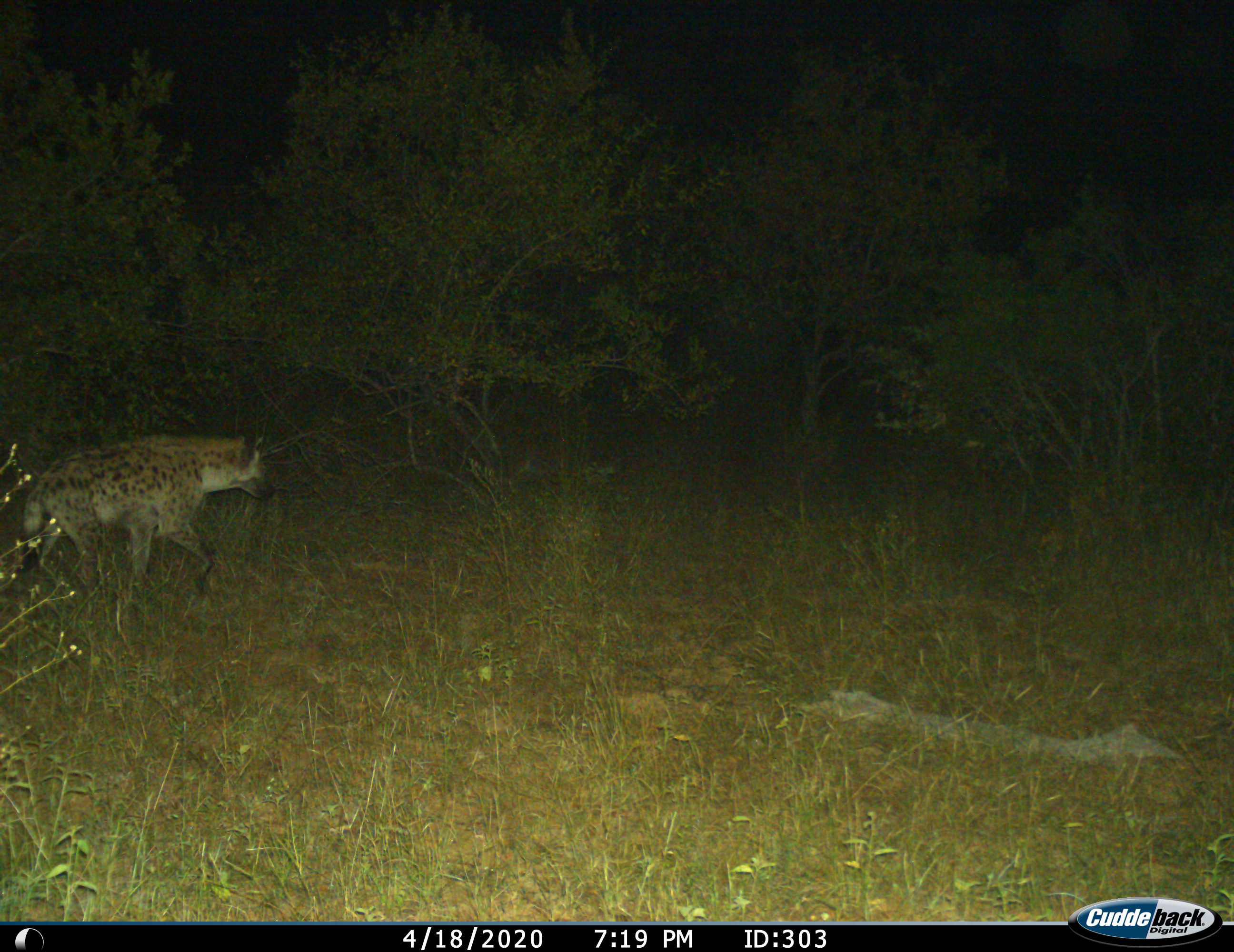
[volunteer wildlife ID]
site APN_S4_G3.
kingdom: Animalia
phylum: Chordata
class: Mammalia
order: Carnivora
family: Hyaenidae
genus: Crocuta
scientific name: Crocuta crocuta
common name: spotted hyena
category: hyenaspotted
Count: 1.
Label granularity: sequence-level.